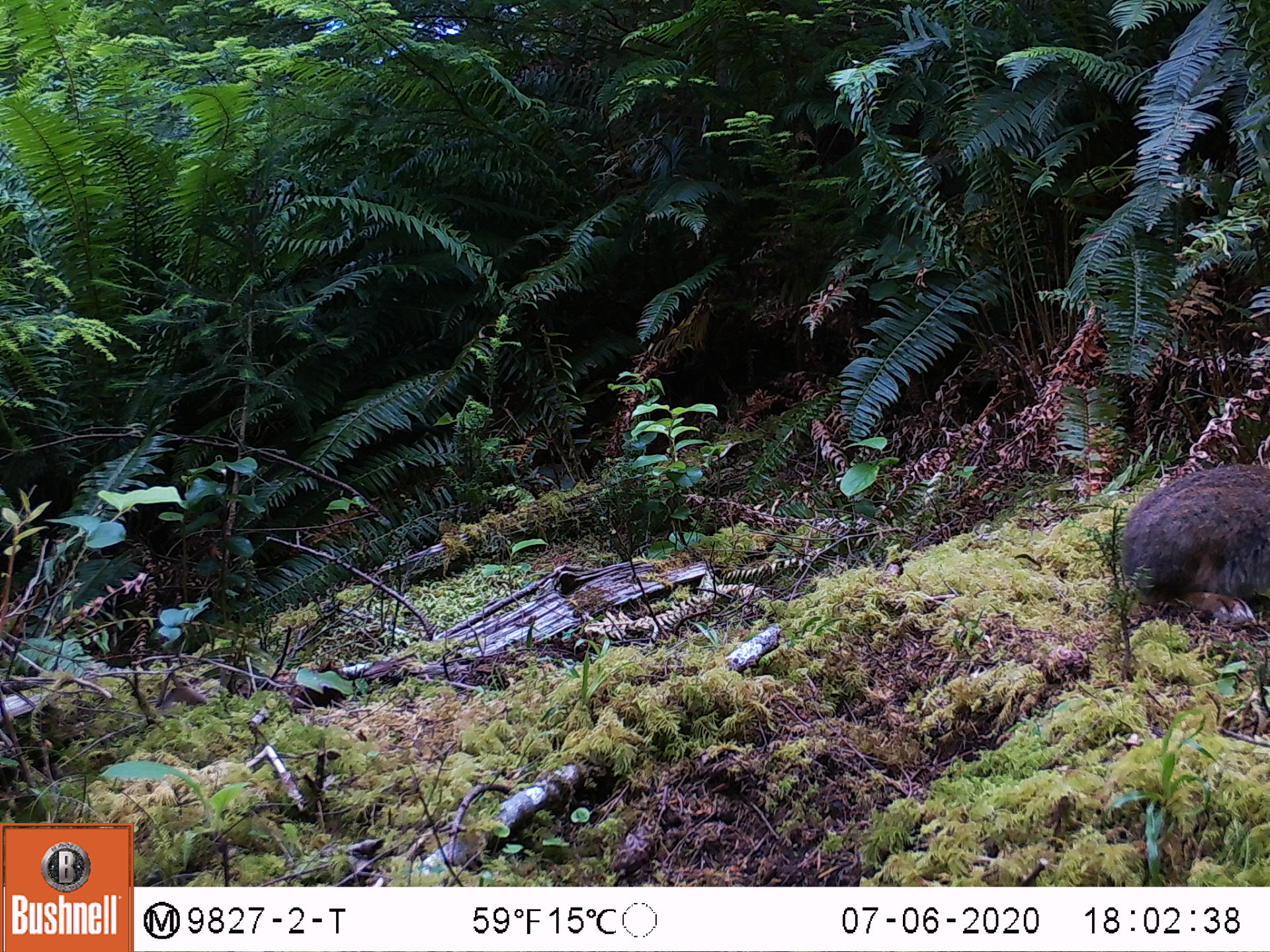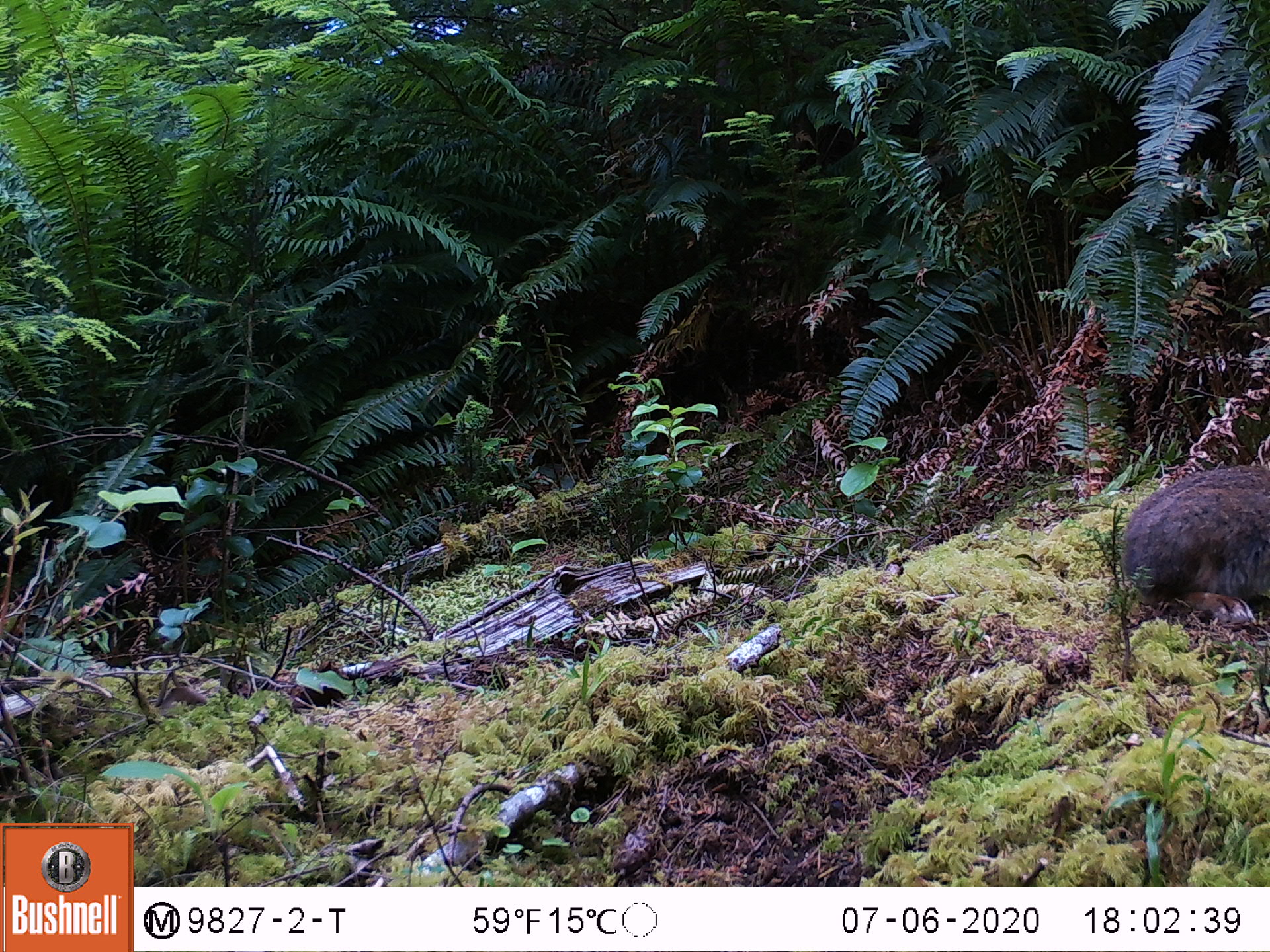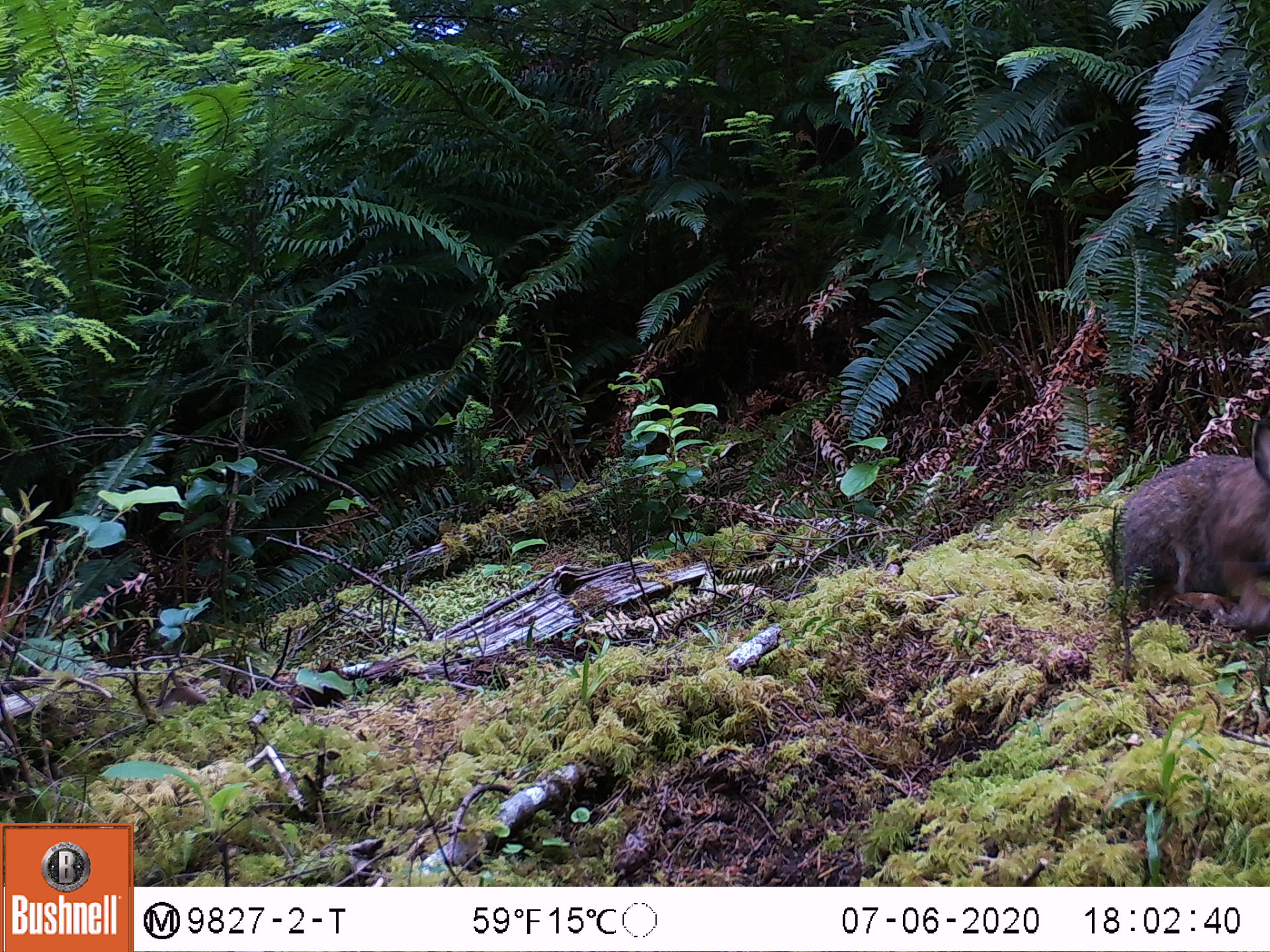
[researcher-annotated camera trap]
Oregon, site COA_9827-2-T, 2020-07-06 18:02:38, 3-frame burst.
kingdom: Animalia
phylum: Chordata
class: Mammalia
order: Lagomorpha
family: Leporidae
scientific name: Leporidae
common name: hares and rabbits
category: leporidae family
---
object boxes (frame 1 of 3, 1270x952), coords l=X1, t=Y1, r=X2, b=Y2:
leporidae family: l=1117, t=462, r=1265, b=637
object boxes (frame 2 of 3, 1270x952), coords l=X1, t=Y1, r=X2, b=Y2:
leporidae family: l=1110, t=464, r=1265, b=639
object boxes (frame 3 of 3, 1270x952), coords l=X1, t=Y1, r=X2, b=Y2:
leporidae family: l=1110, t=391, r=1267, b=647